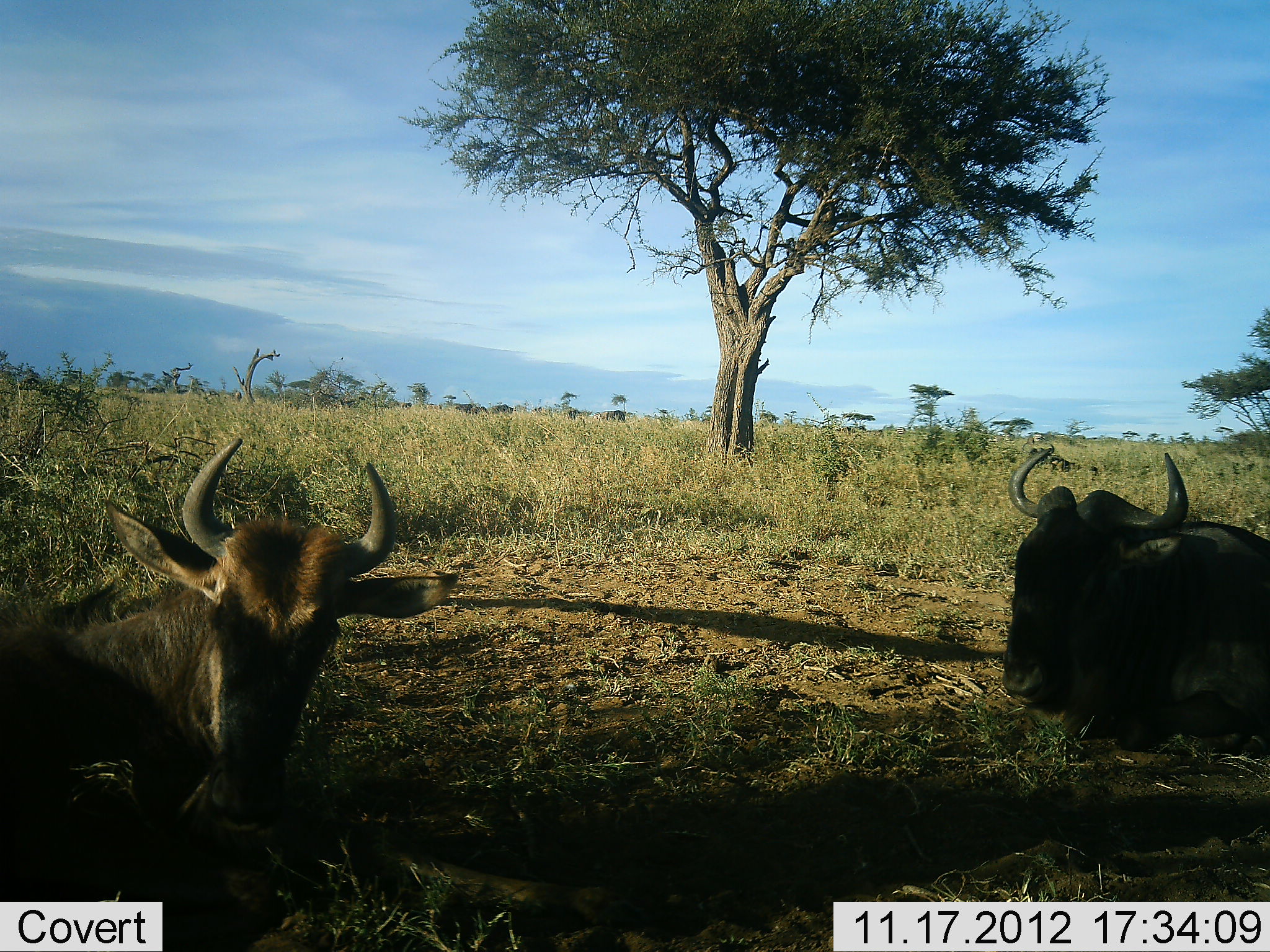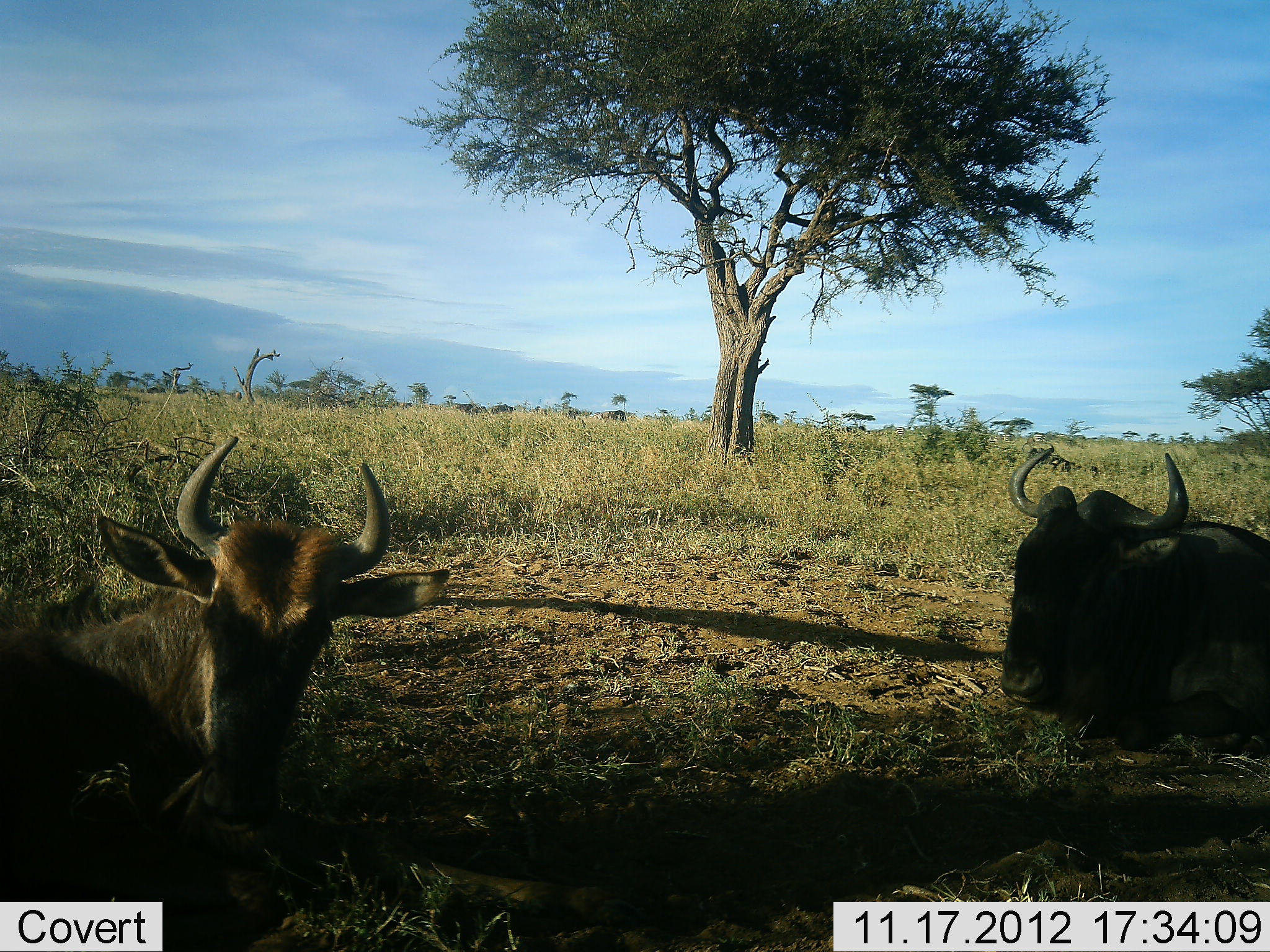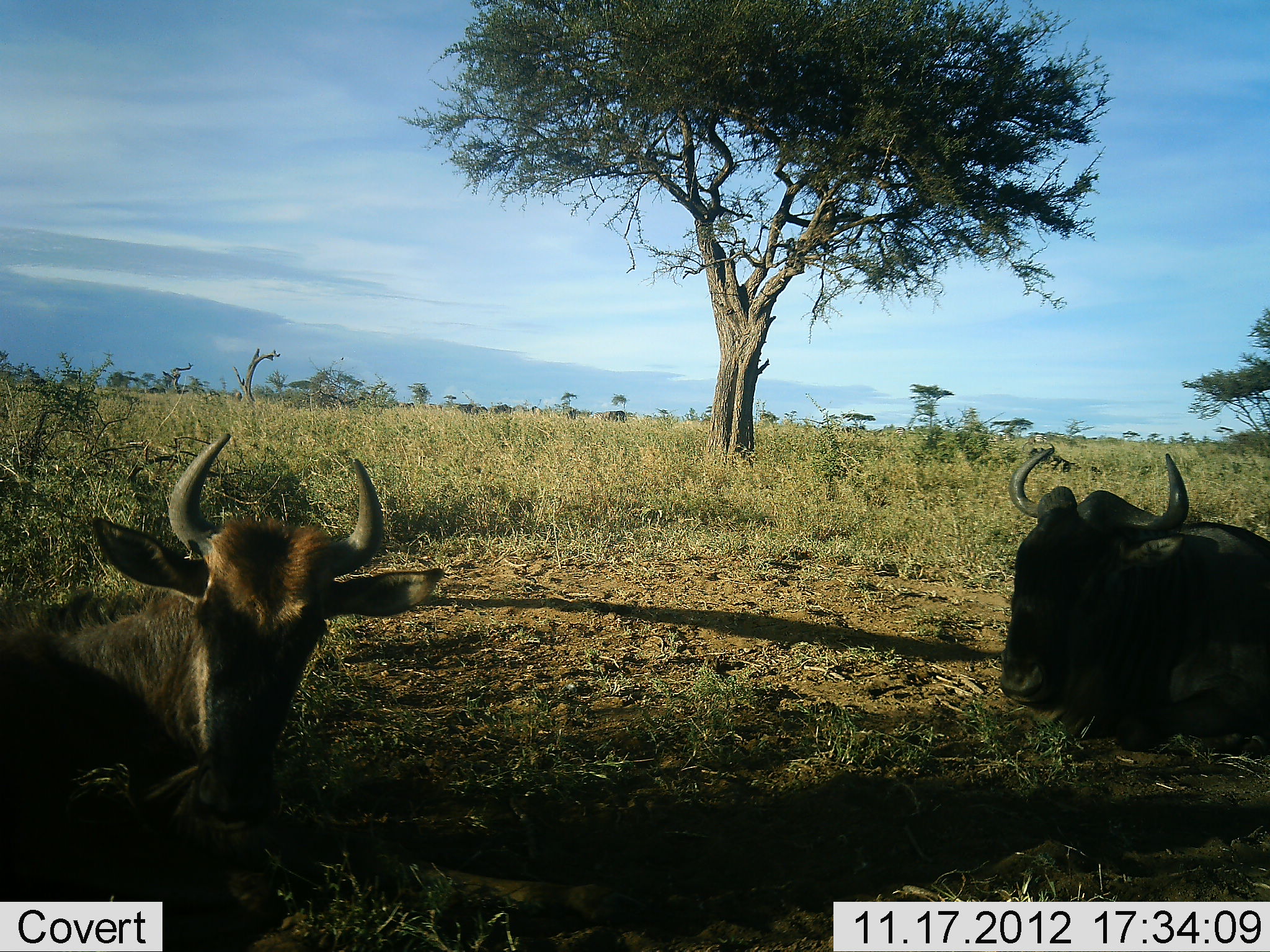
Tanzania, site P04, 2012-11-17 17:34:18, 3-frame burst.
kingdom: Animalia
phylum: Chordata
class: Mammalia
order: Artiodactyla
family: Bovidae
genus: Connochaetes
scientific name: Connochaetes taurinus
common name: blue wildebeest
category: wildebeest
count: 2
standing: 10%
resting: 100%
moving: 0%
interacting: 0%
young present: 20%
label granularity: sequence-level